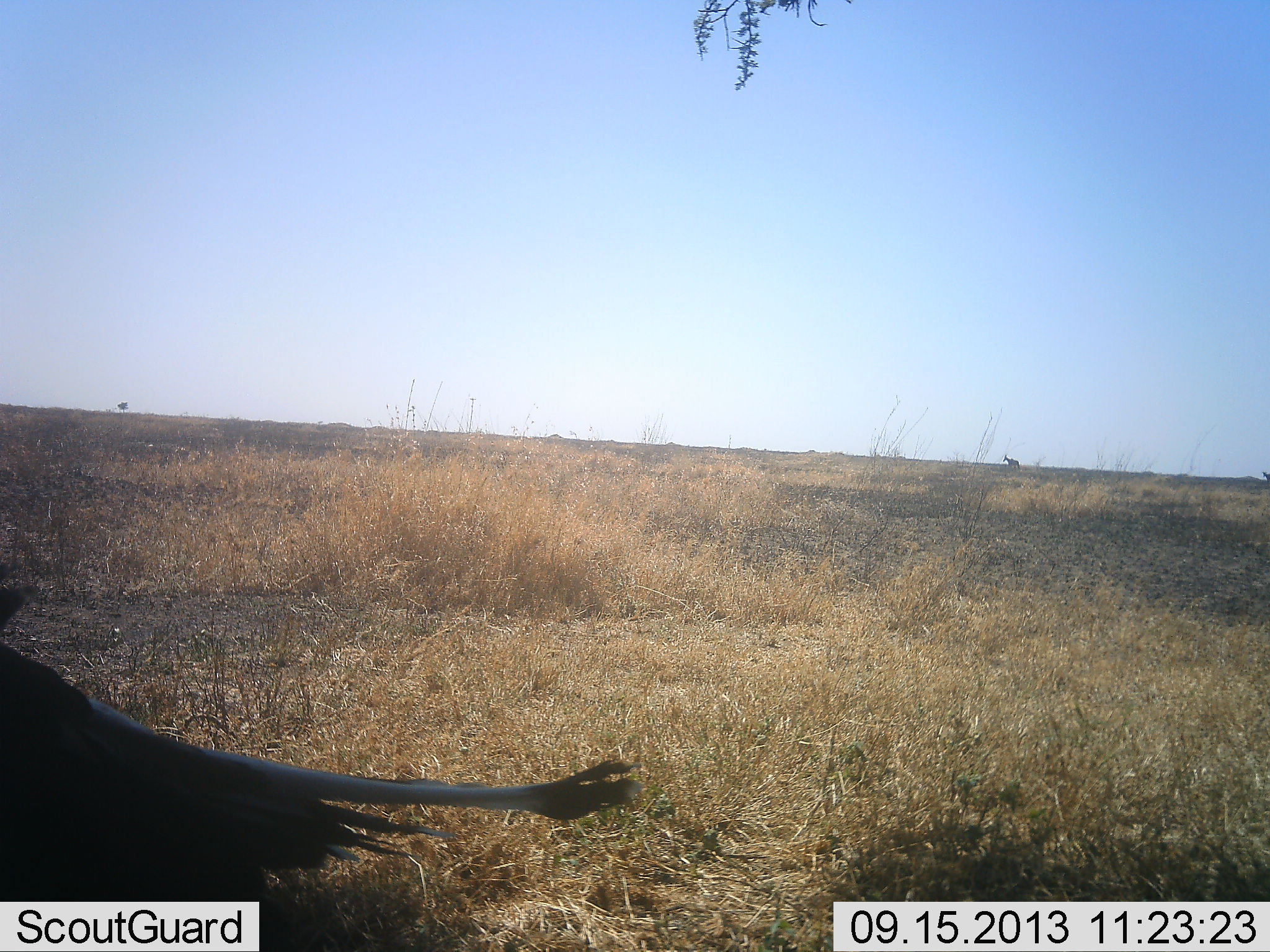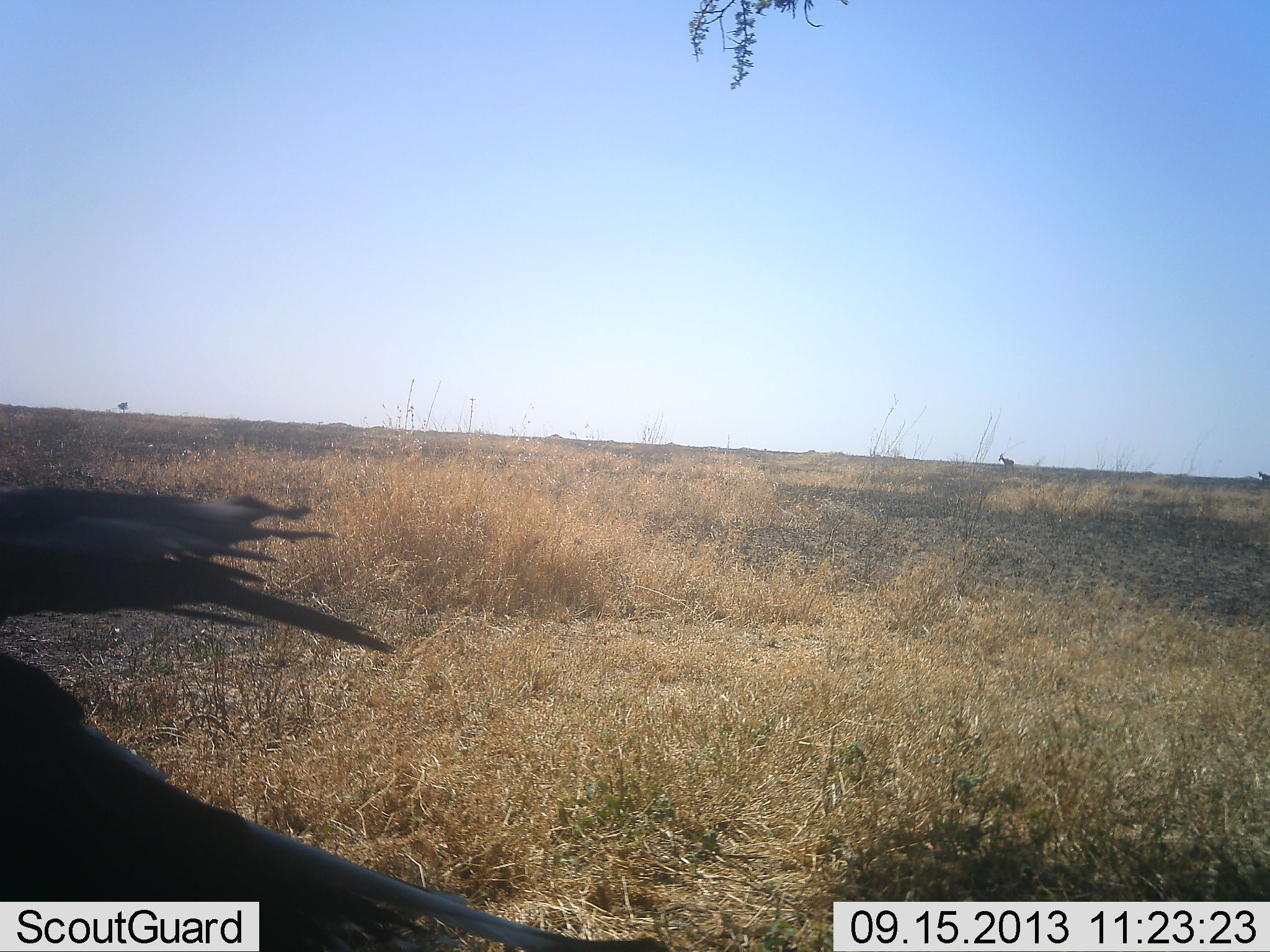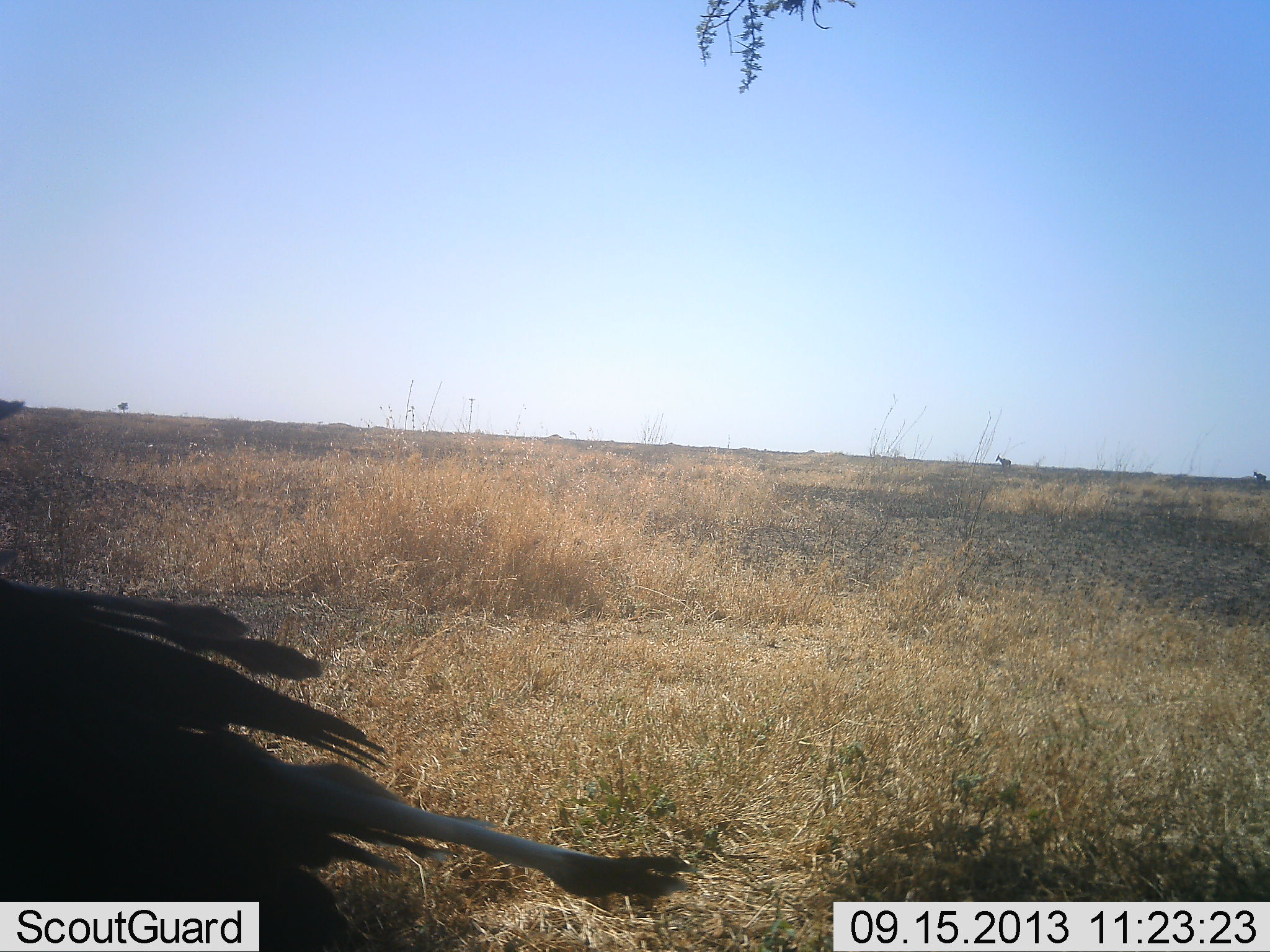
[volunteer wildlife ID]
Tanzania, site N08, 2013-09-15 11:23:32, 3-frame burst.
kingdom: Animalia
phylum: Chordata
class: Aves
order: Accipitriformes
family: Sagittariidae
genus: Sagittarius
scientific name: Sagittarius serpentarius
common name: secretary bird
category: secretarybird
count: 1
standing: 75%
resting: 0%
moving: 25%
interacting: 0%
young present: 0%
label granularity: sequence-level